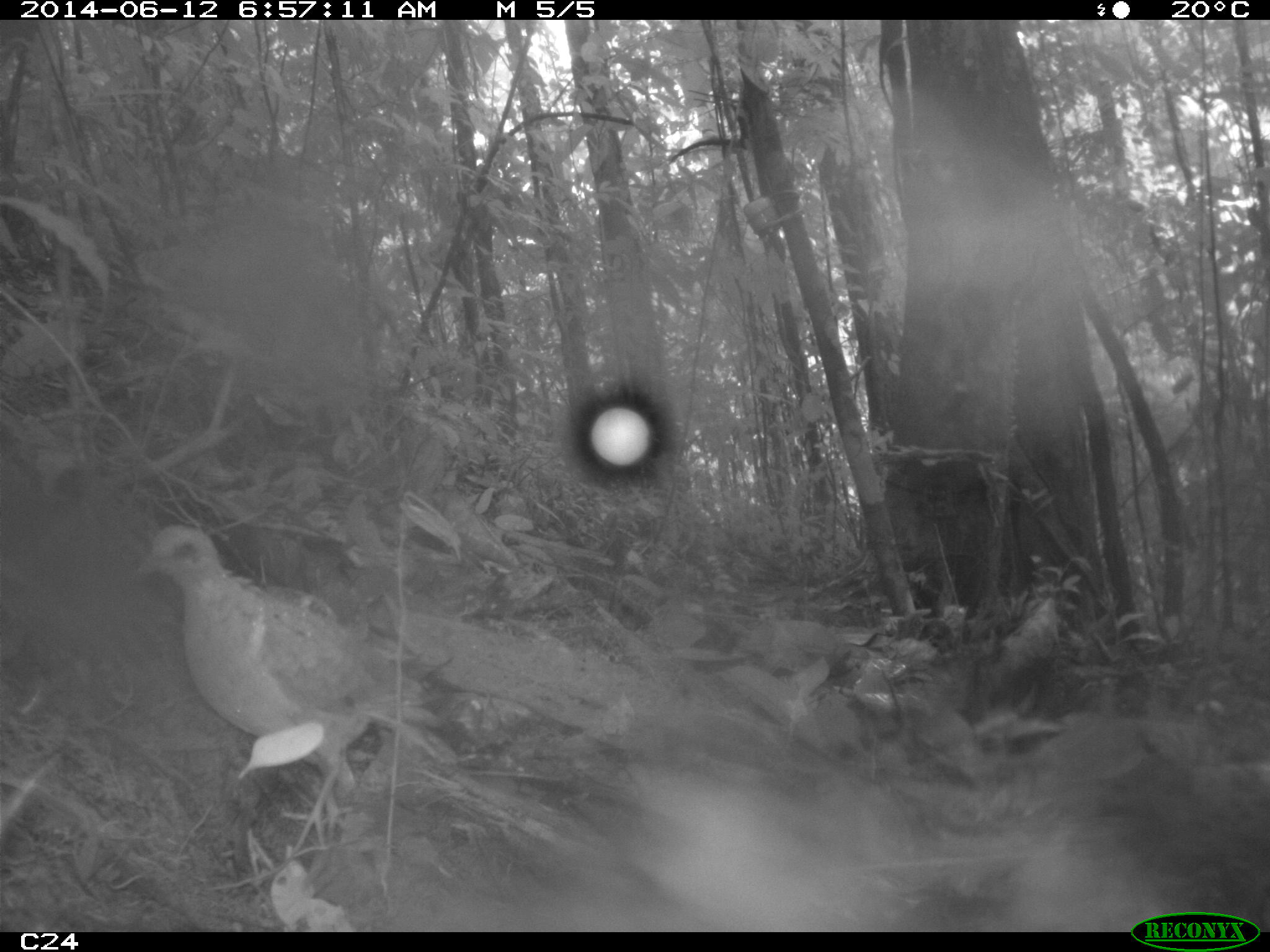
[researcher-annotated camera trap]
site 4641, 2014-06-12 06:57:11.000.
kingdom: Animalia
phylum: Chordata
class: Aves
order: Columbiformes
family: Columbidae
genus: Leptotila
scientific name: Leptotila rufaxilla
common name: gray-fronted dove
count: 1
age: adult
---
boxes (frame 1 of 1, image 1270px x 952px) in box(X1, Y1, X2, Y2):
leptotila rufaxilla: box(136, 522, 433, 854)